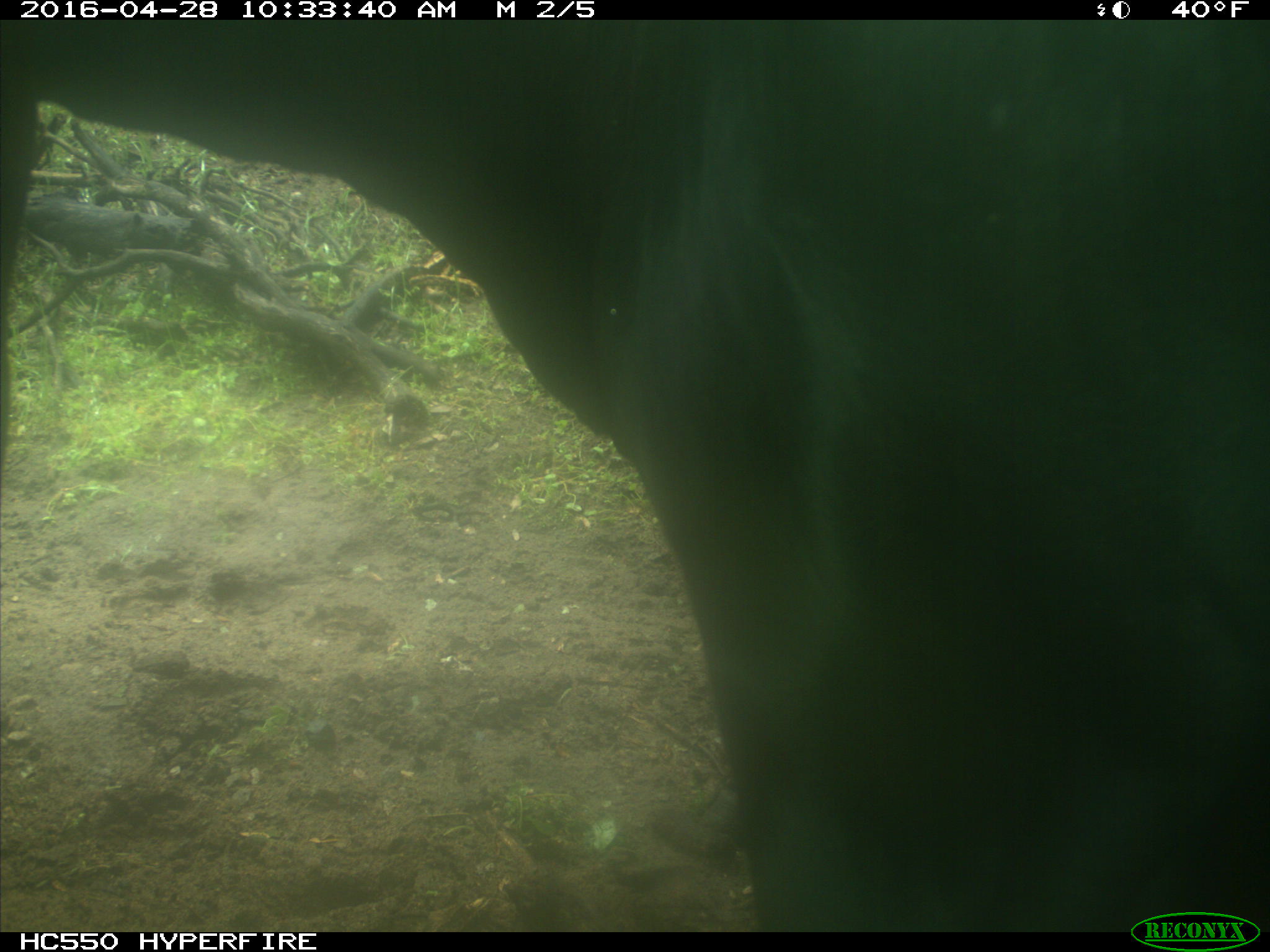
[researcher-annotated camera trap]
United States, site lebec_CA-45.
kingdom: Animalia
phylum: Chordata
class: Mammalia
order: Artiodactyla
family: Bovidae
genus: Bos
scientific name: Bos taurus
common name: domestic cow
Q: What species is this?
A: Bos taurus (domestic cow).